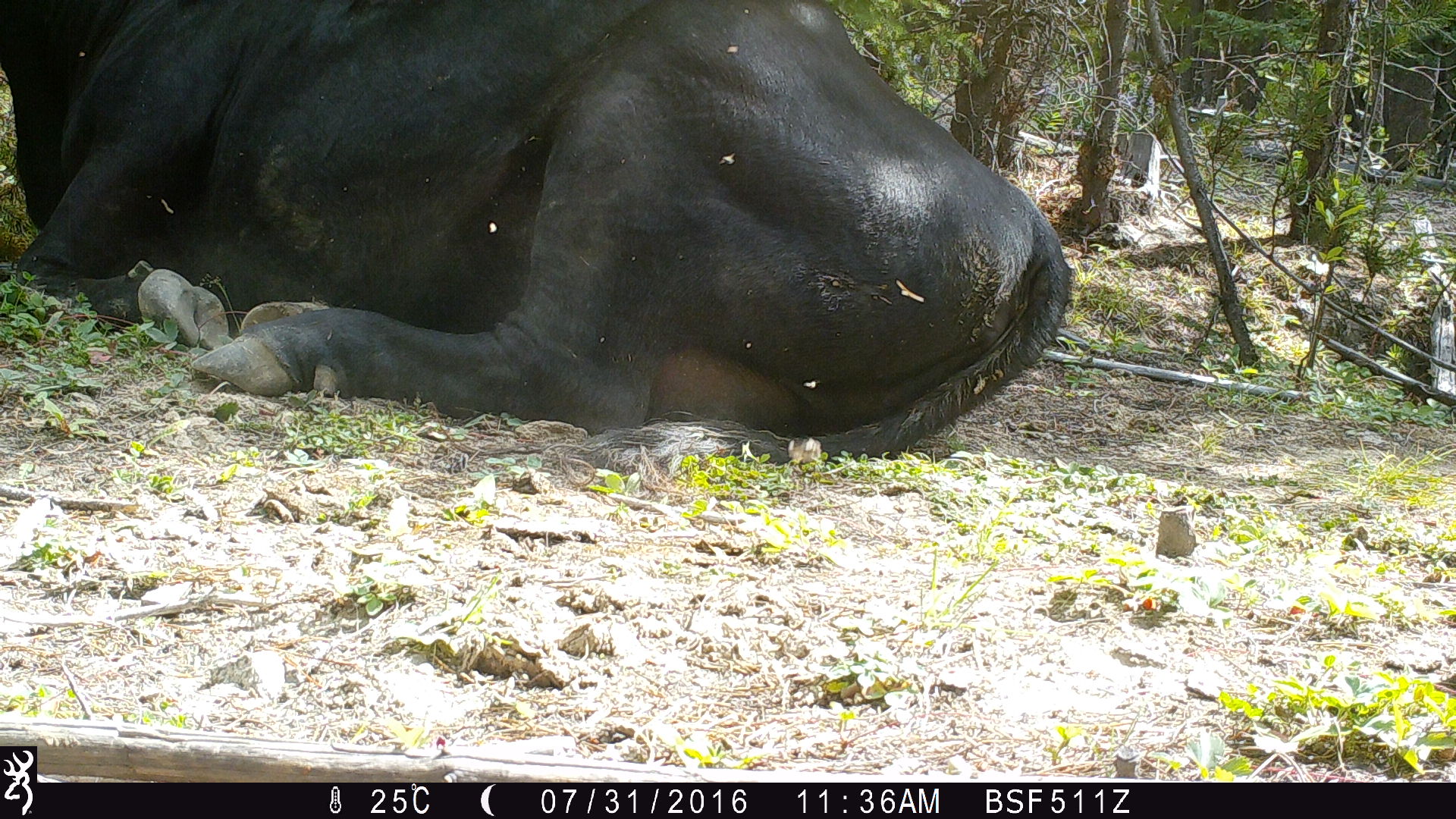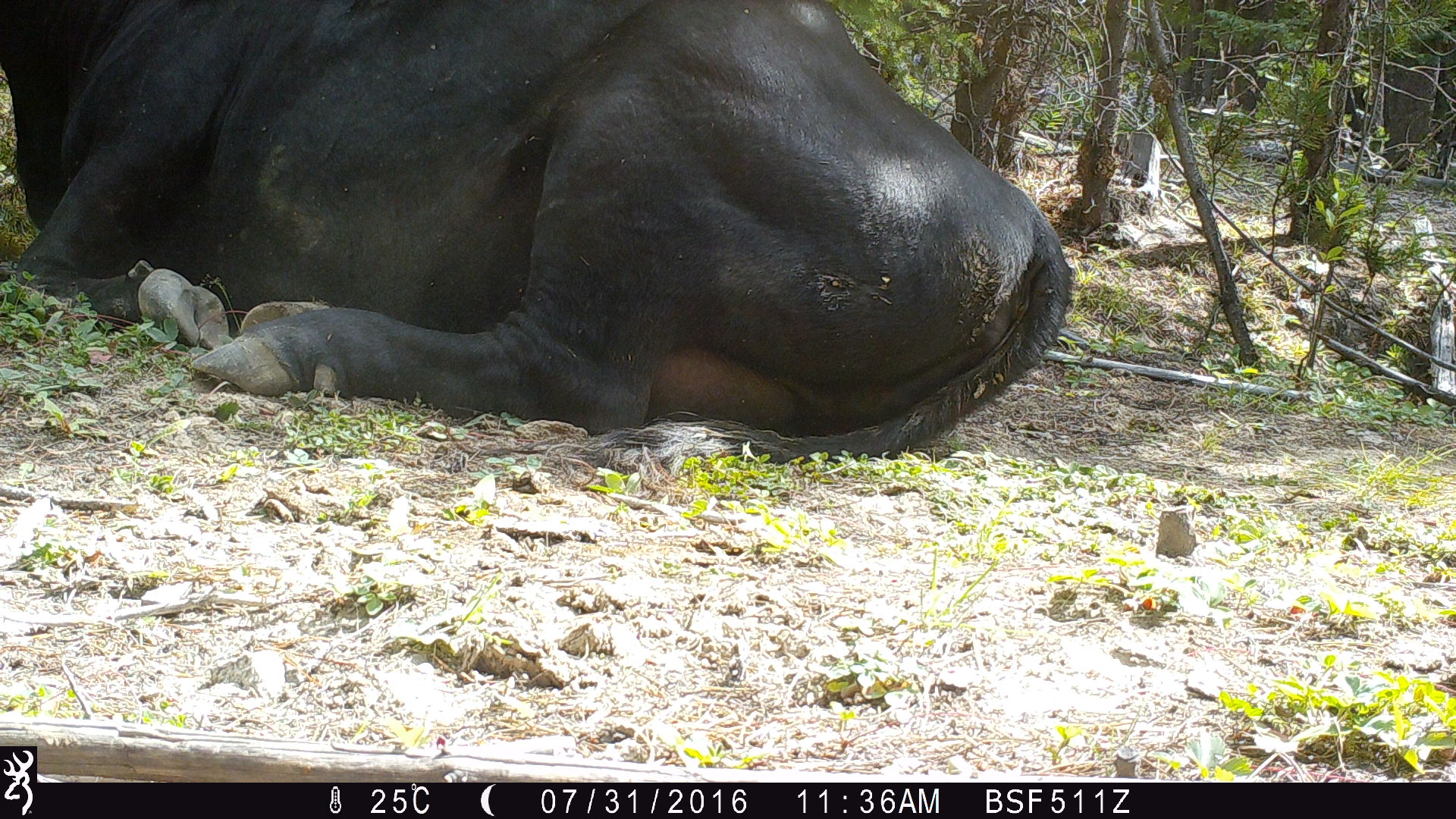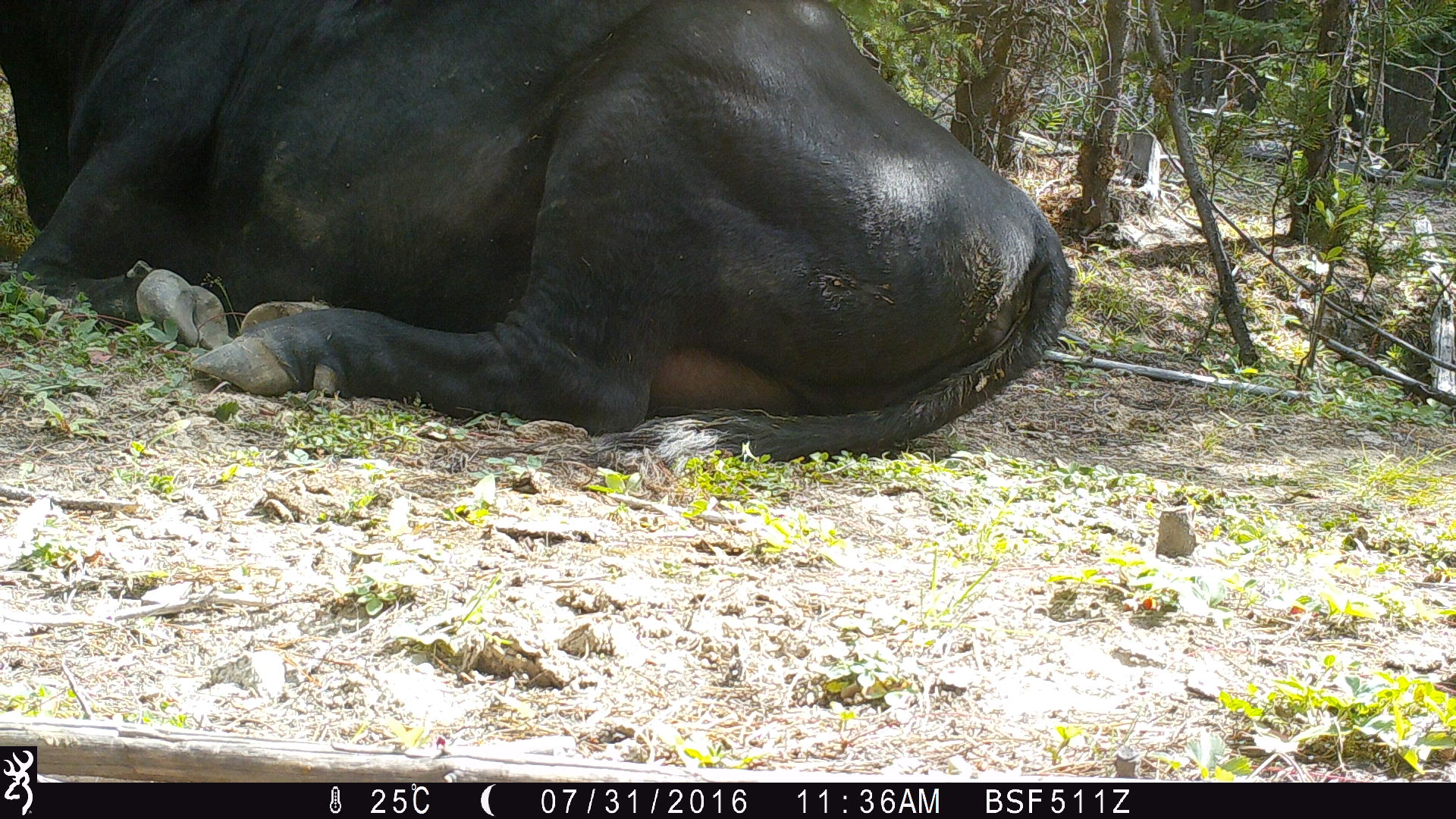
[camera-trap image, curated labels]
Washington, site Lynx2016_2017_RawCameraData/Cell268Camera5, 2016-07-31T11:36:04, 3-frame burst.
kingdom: Animalia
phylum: Chordata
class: Mammalia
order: Artiodactyla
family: Bovidae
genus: Bos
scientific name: Bos taurus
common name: domestic cattle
Domestic cattle (Bos taurus). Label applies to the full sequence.